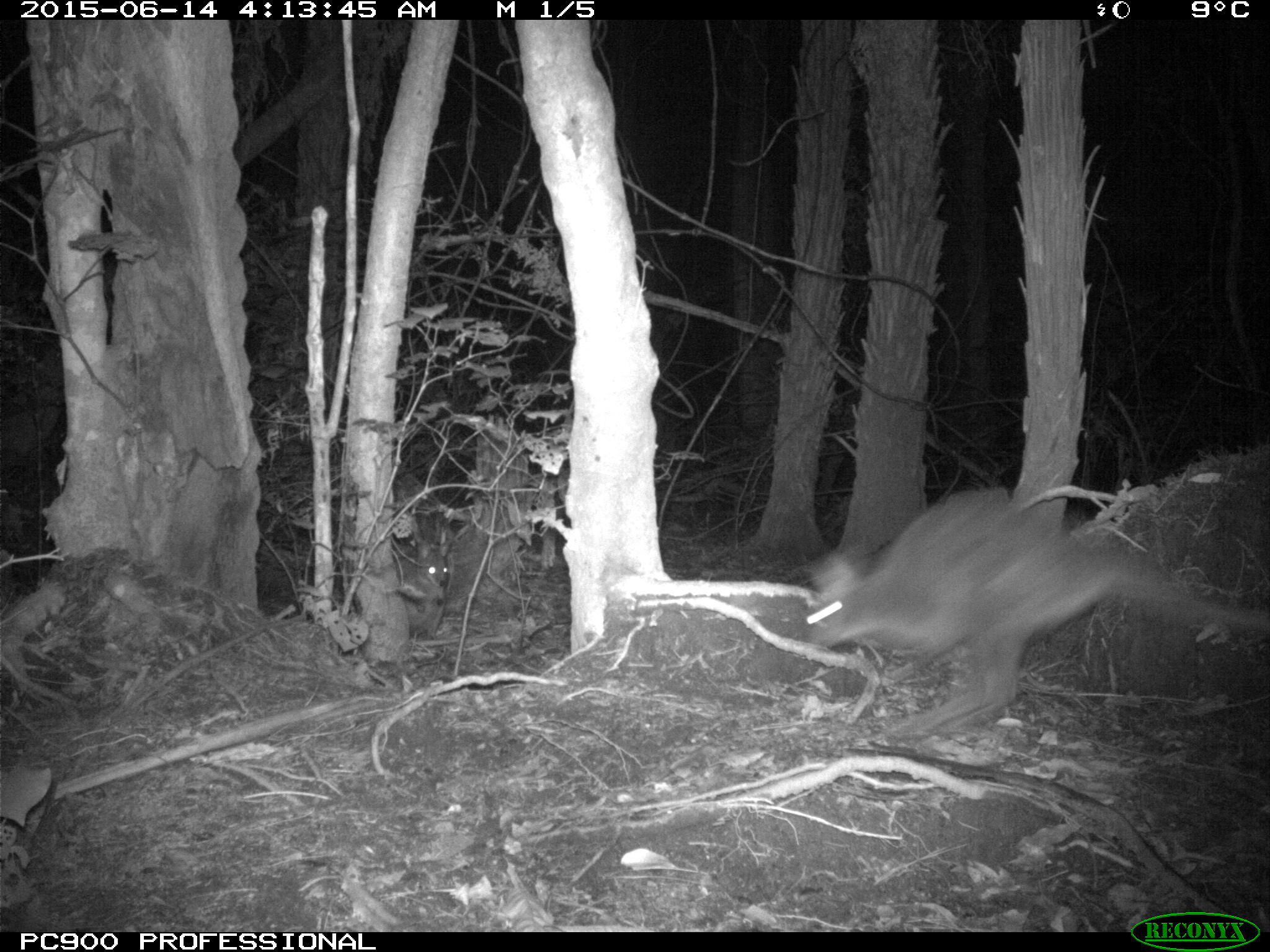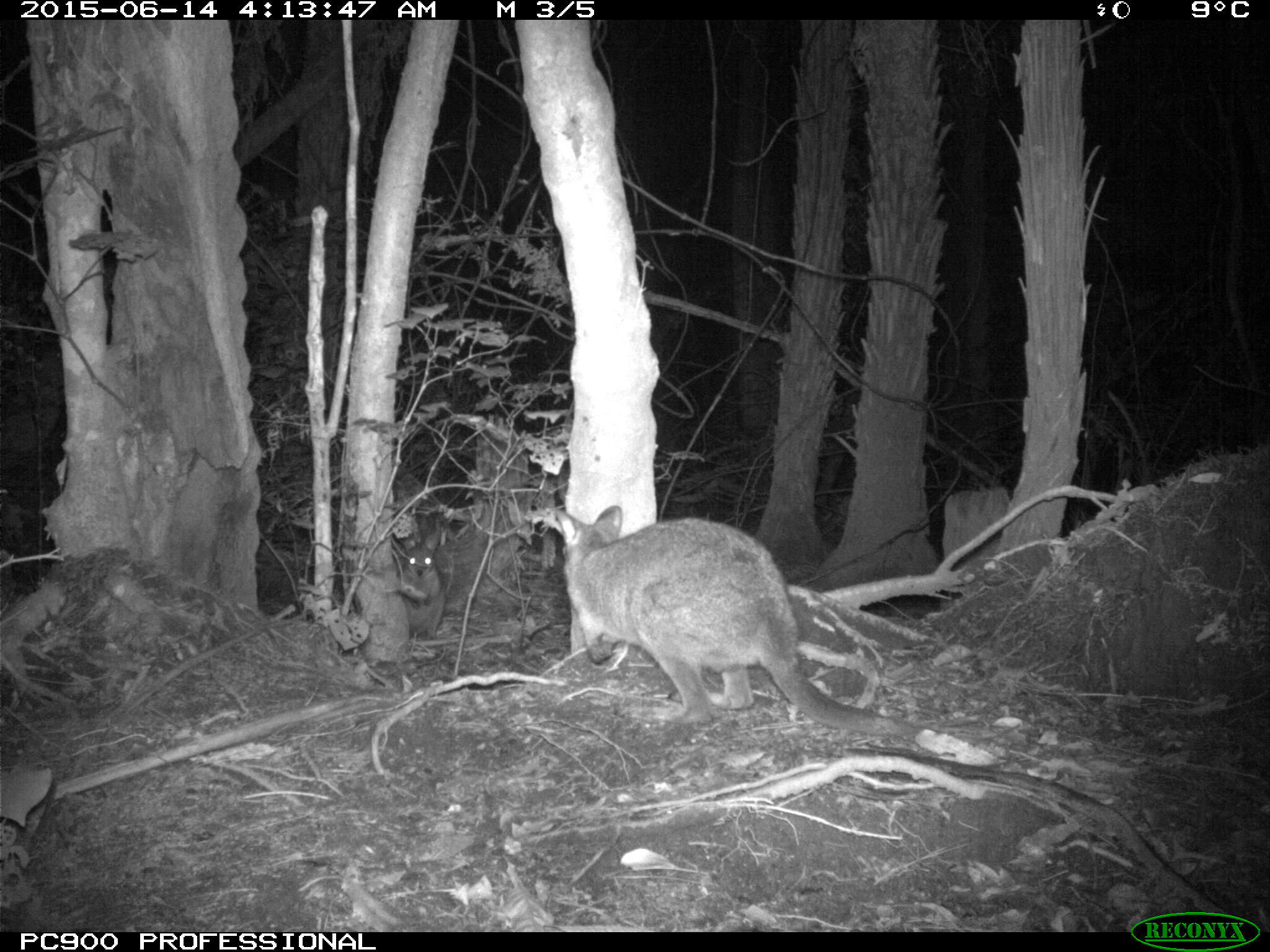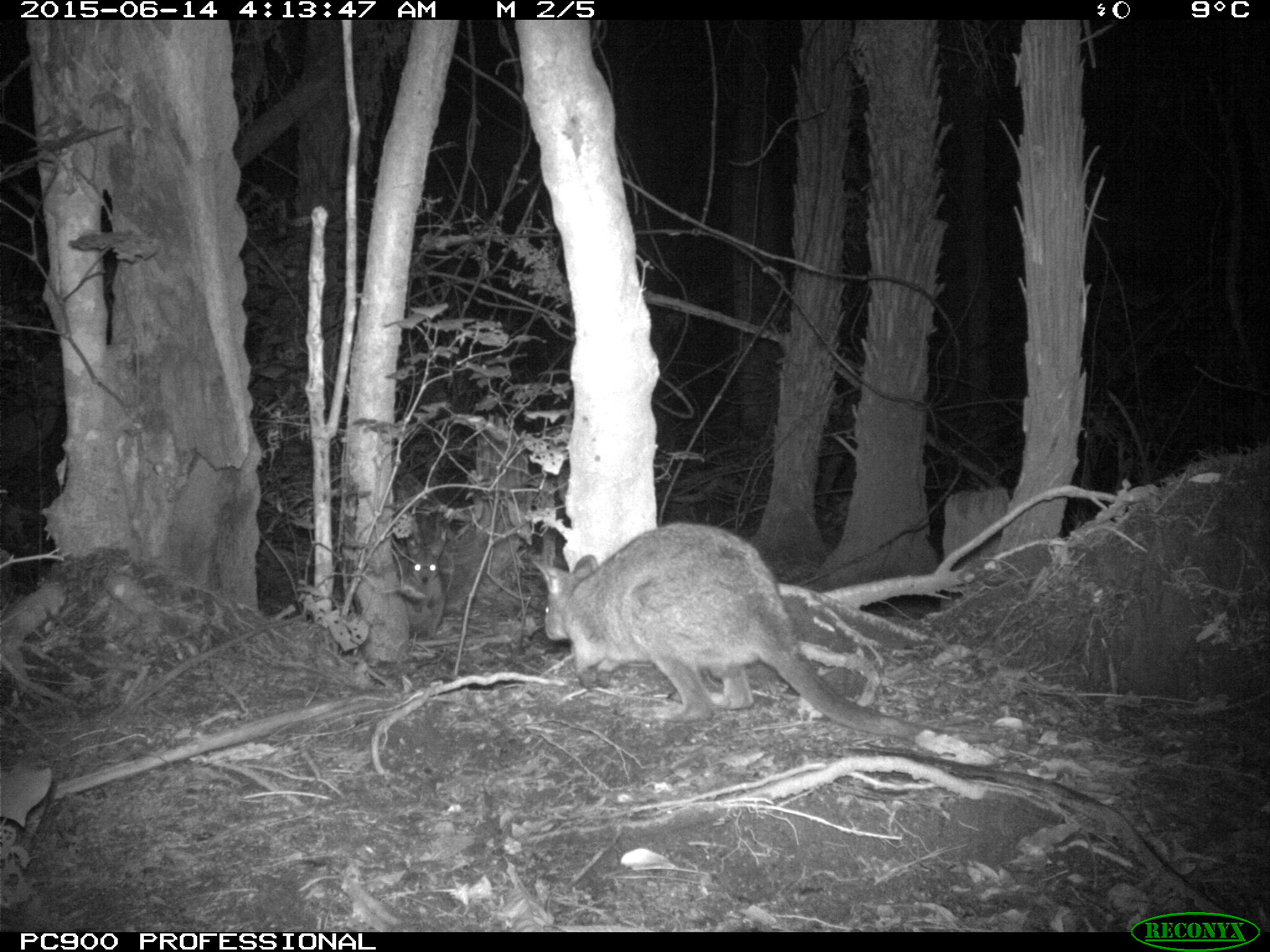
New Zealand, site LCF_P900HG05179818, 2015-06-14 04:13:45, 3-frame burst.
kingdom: Animalia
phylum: Chordata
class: Mammalia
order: Diprotodontia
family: Macropodidae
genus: Notamacropus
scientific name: Notamacropus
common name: wallaby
Wallaby (Notamacropus).